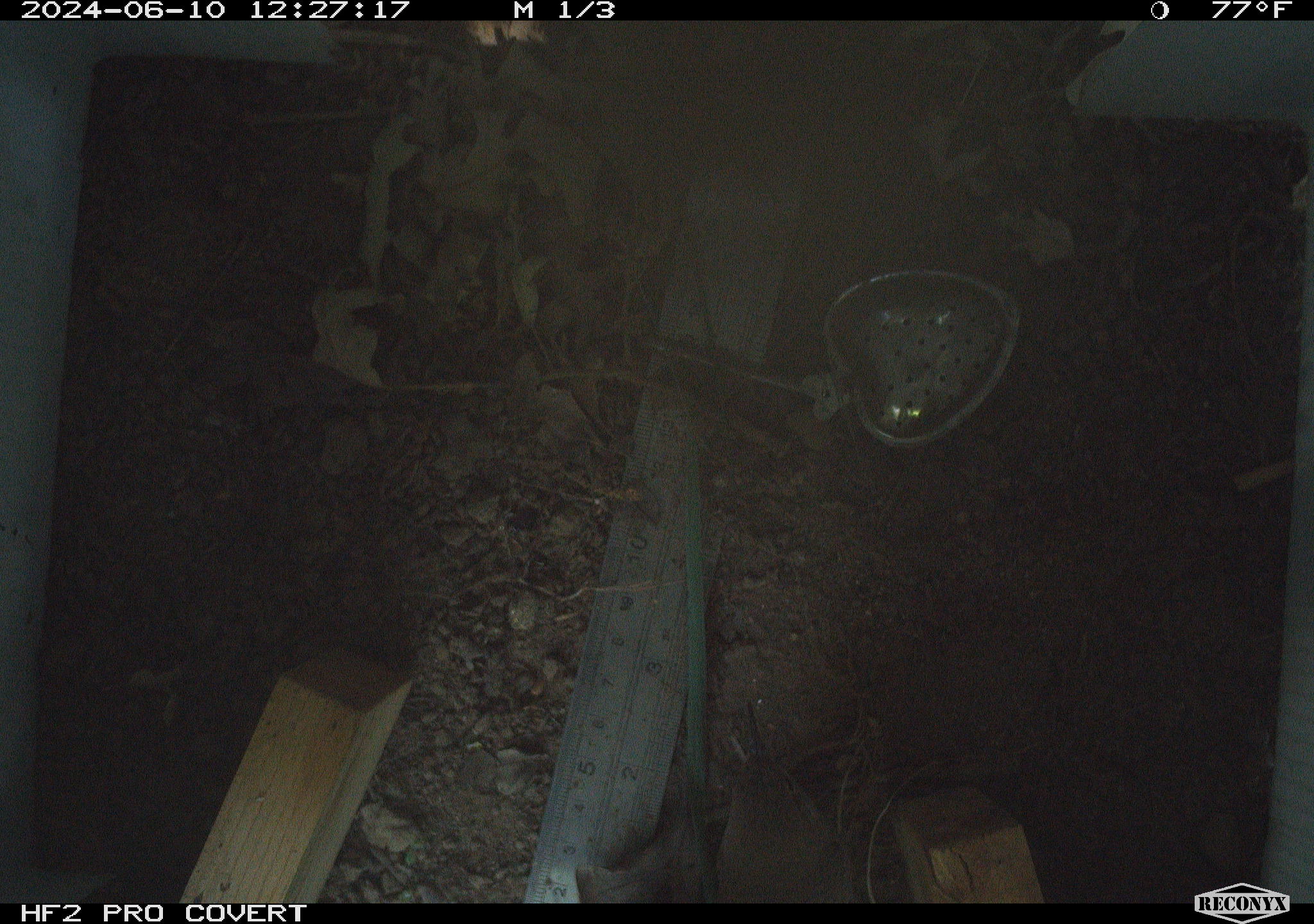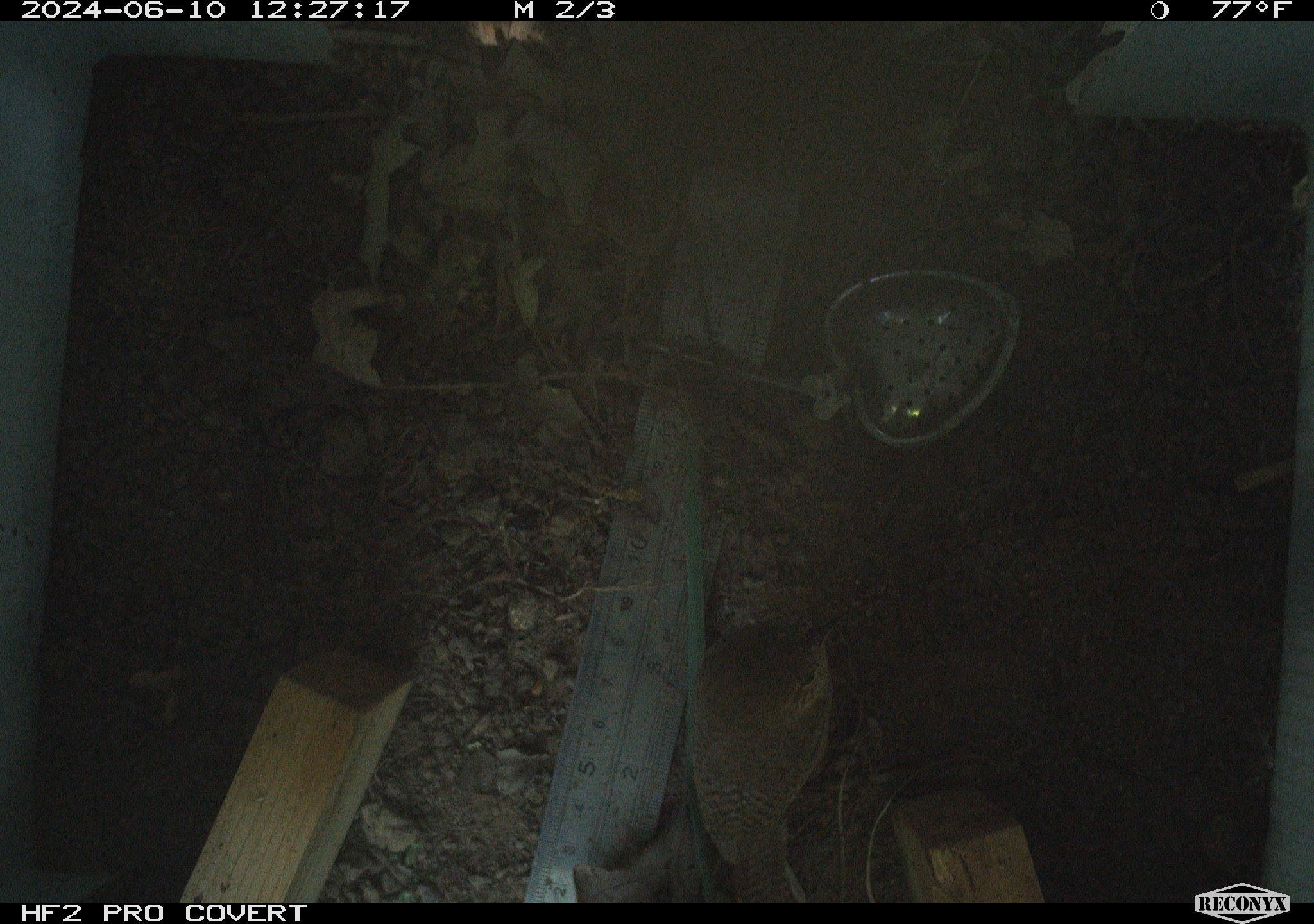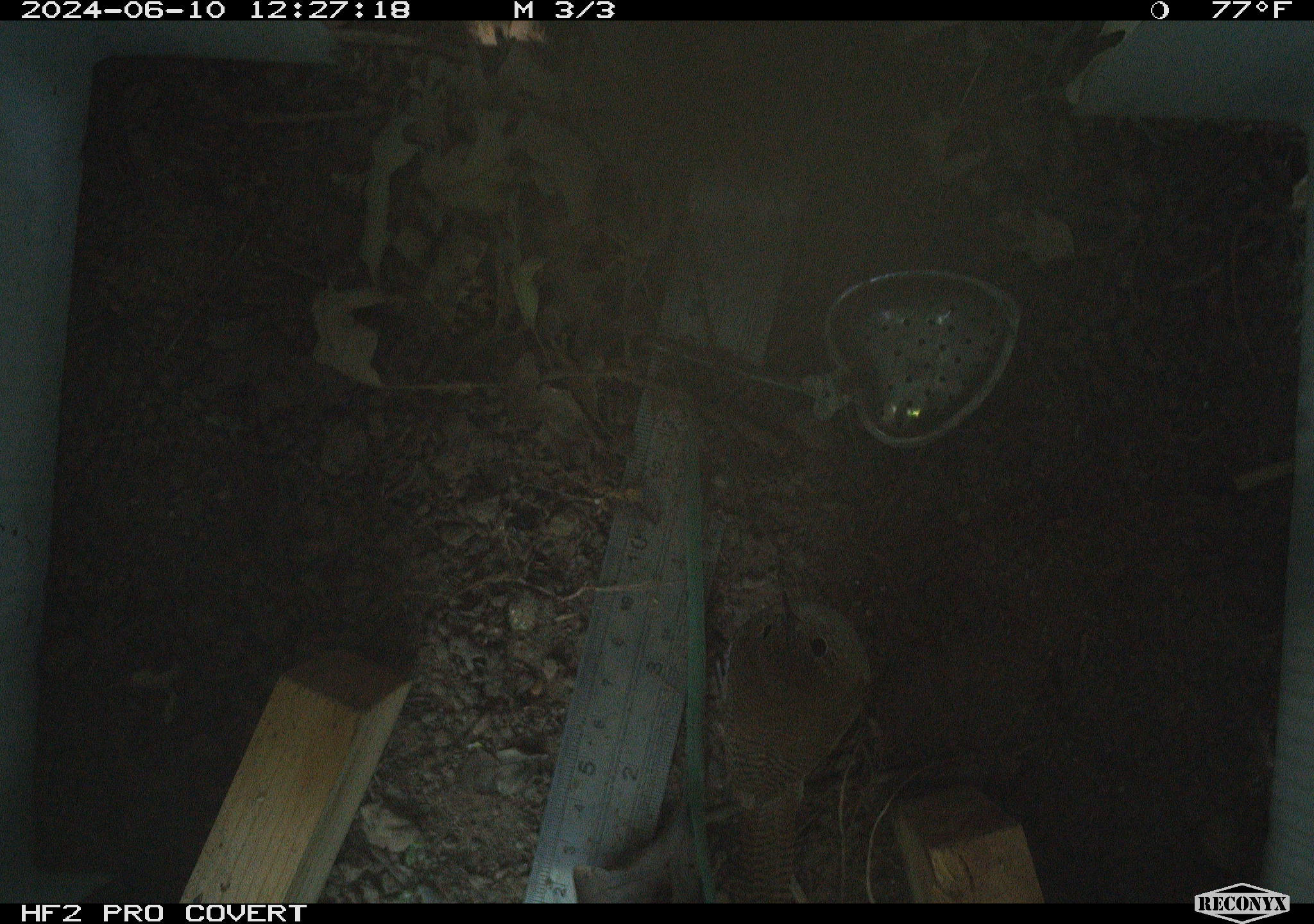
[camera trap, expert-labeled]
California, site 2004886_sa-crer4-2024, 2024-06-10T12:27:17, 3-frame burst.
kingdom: Animalia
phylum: Chordata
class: Aves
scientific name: Aves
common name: bird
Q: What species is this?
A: Bird (Aves).